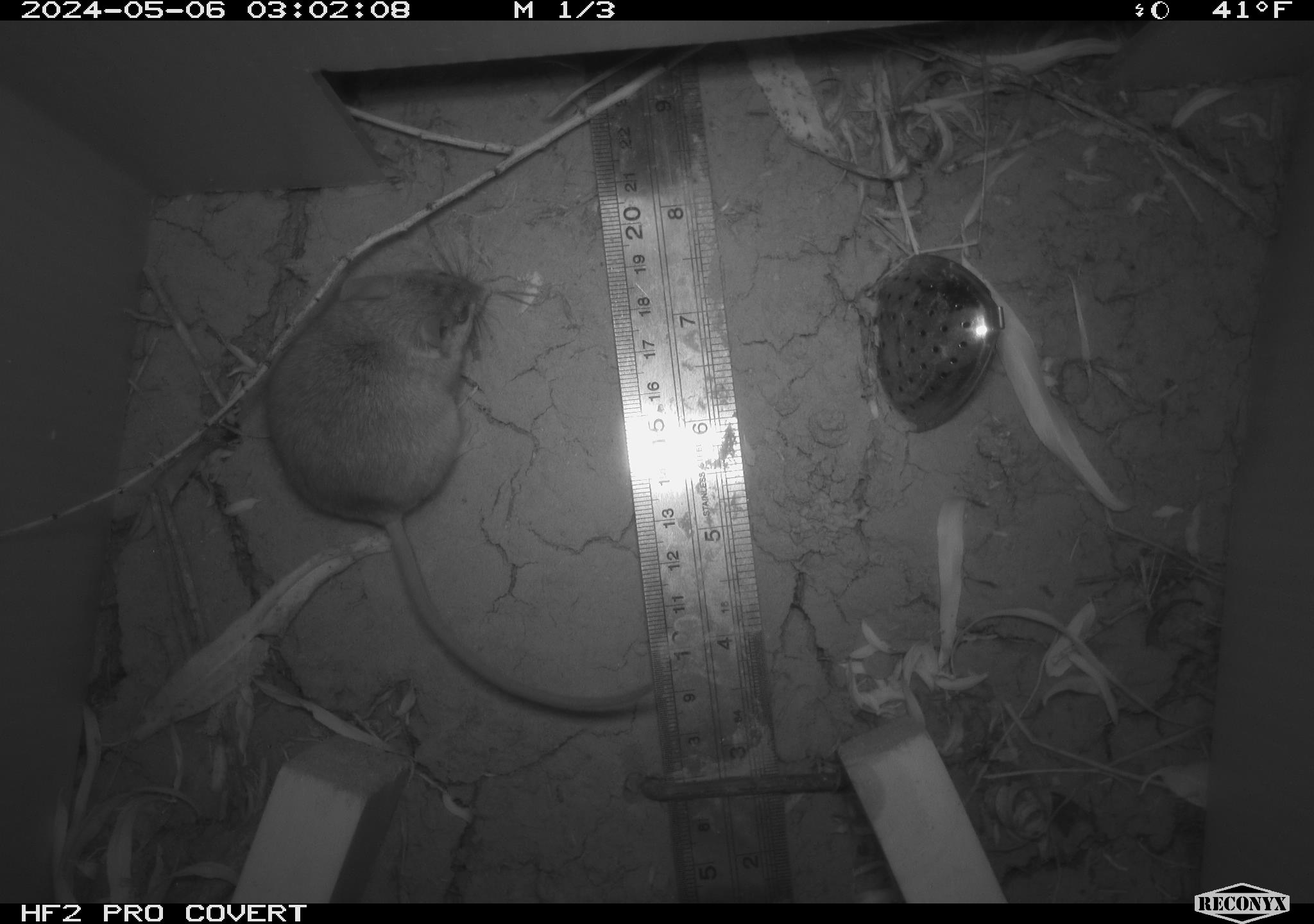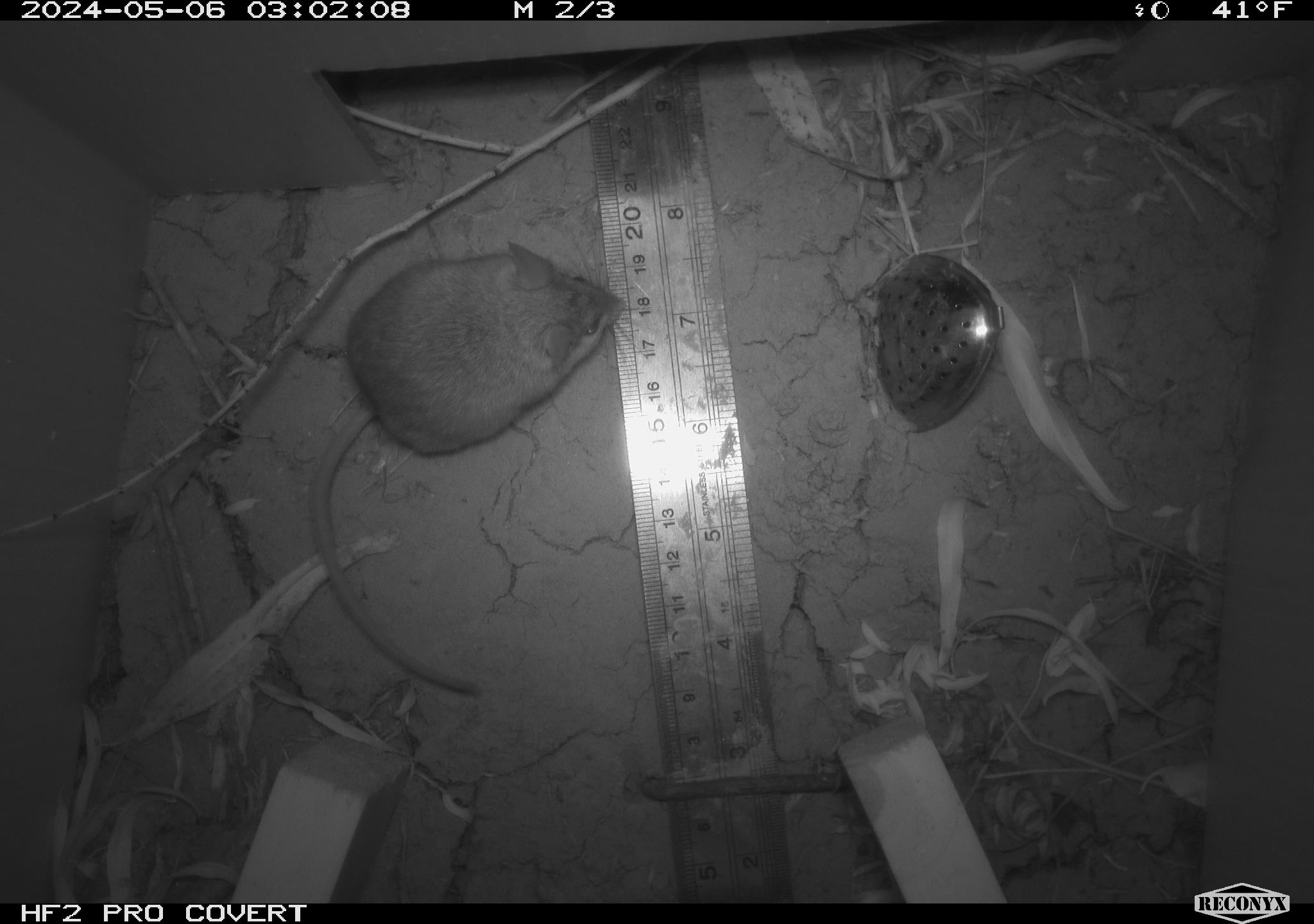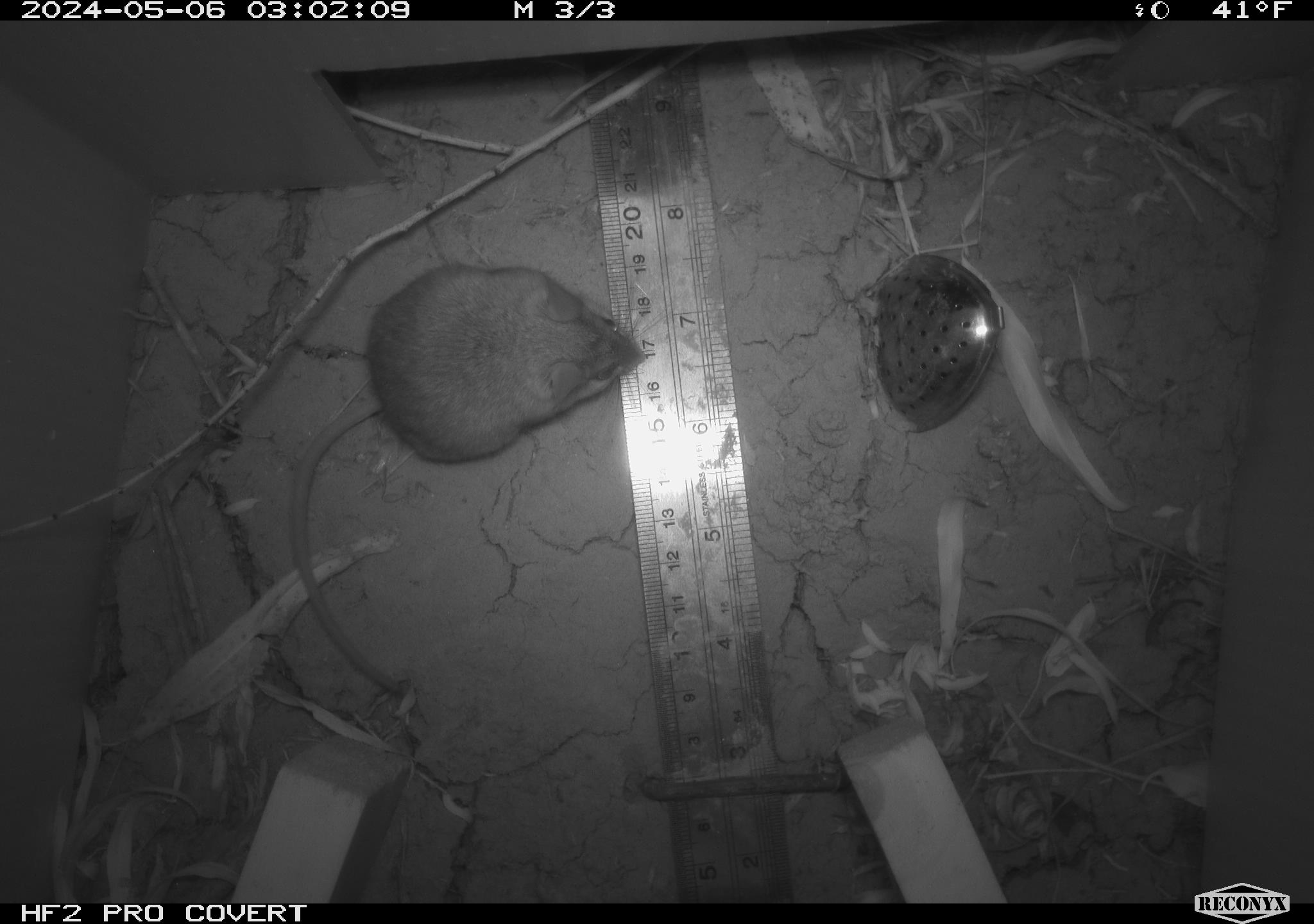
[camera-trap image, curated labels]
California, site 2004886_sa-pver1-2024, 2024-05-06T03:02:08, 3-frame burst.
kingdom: Animalia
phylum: Chordata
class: Mammalia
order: Rodentia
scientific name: Rodentia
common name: mouse species